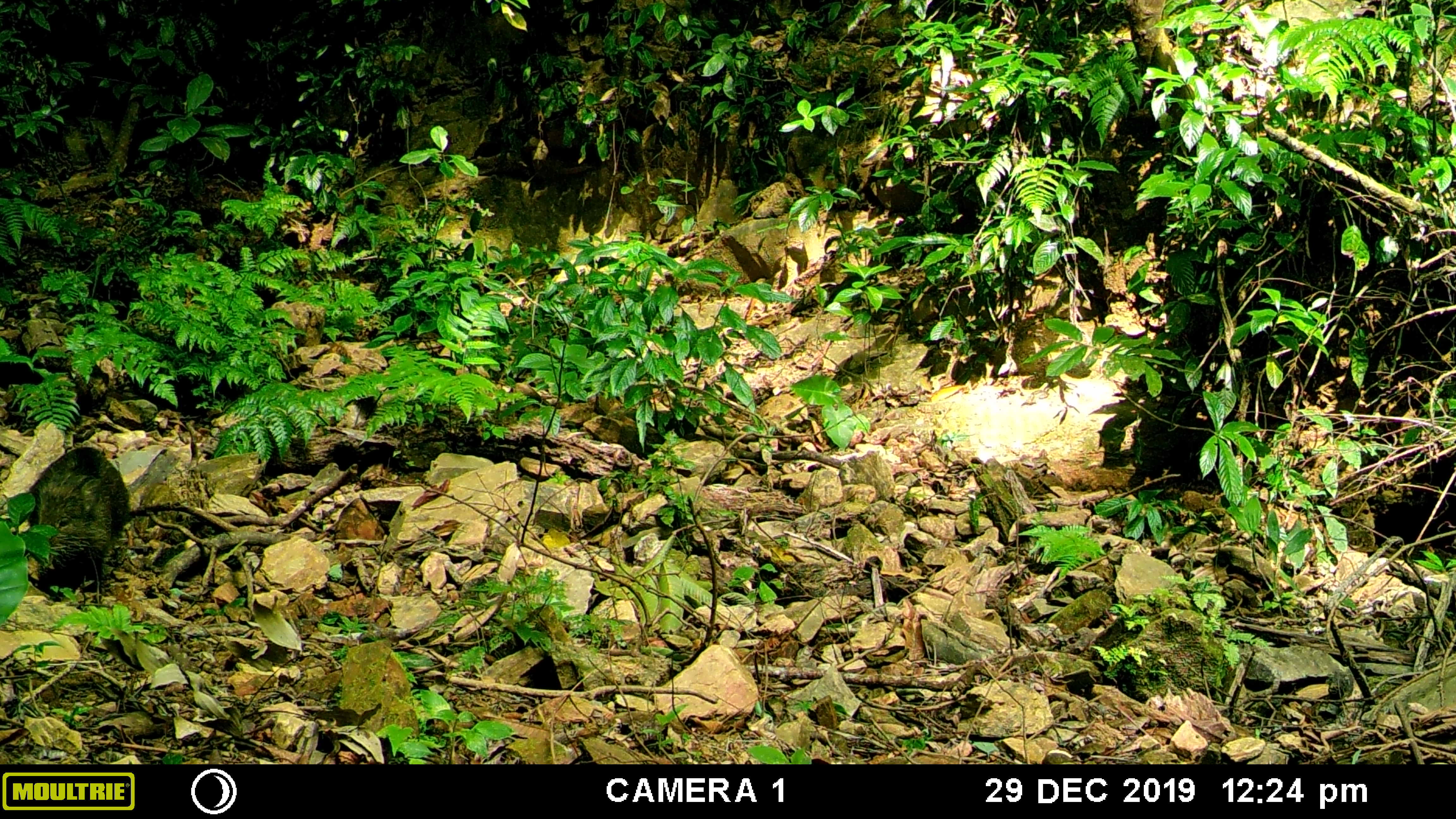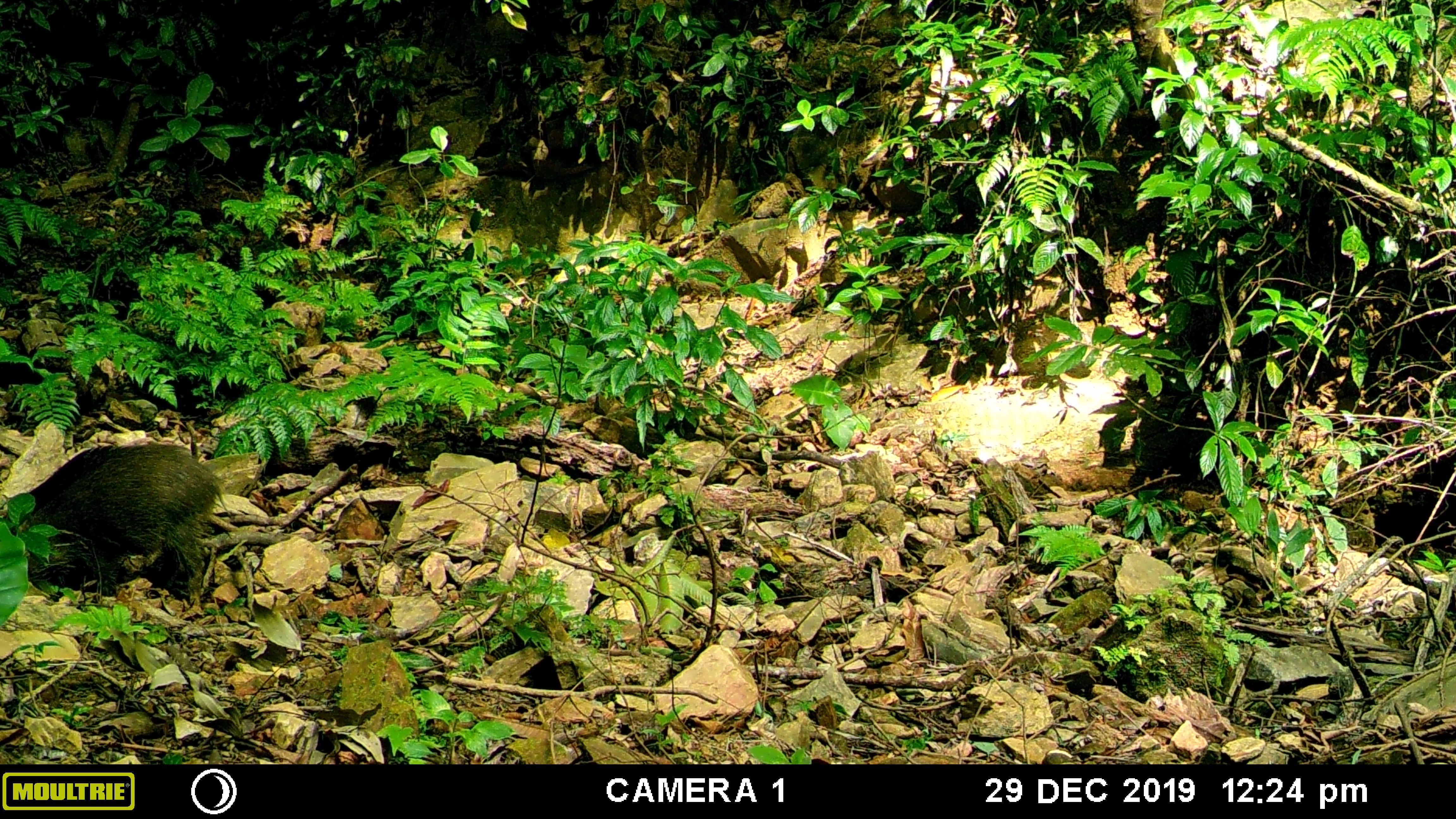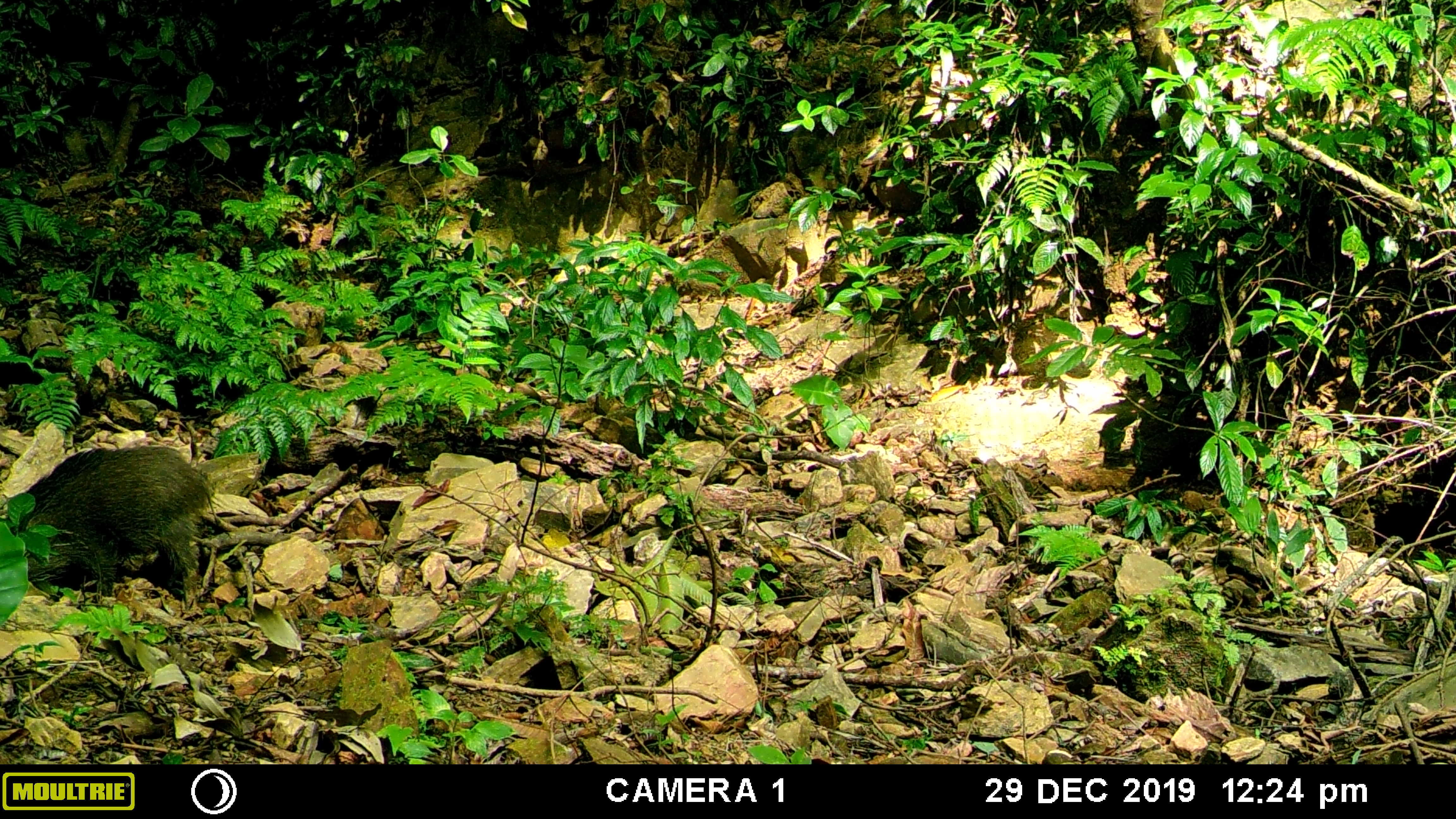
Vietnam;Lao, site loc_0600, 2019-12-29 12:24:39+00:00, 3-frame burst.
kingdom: Animalia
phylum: Chordata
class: Mammalia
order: Artiodactyla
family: Suidae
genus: Sus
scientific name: Sus scrofa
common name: eurasian wild pig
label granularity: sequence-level